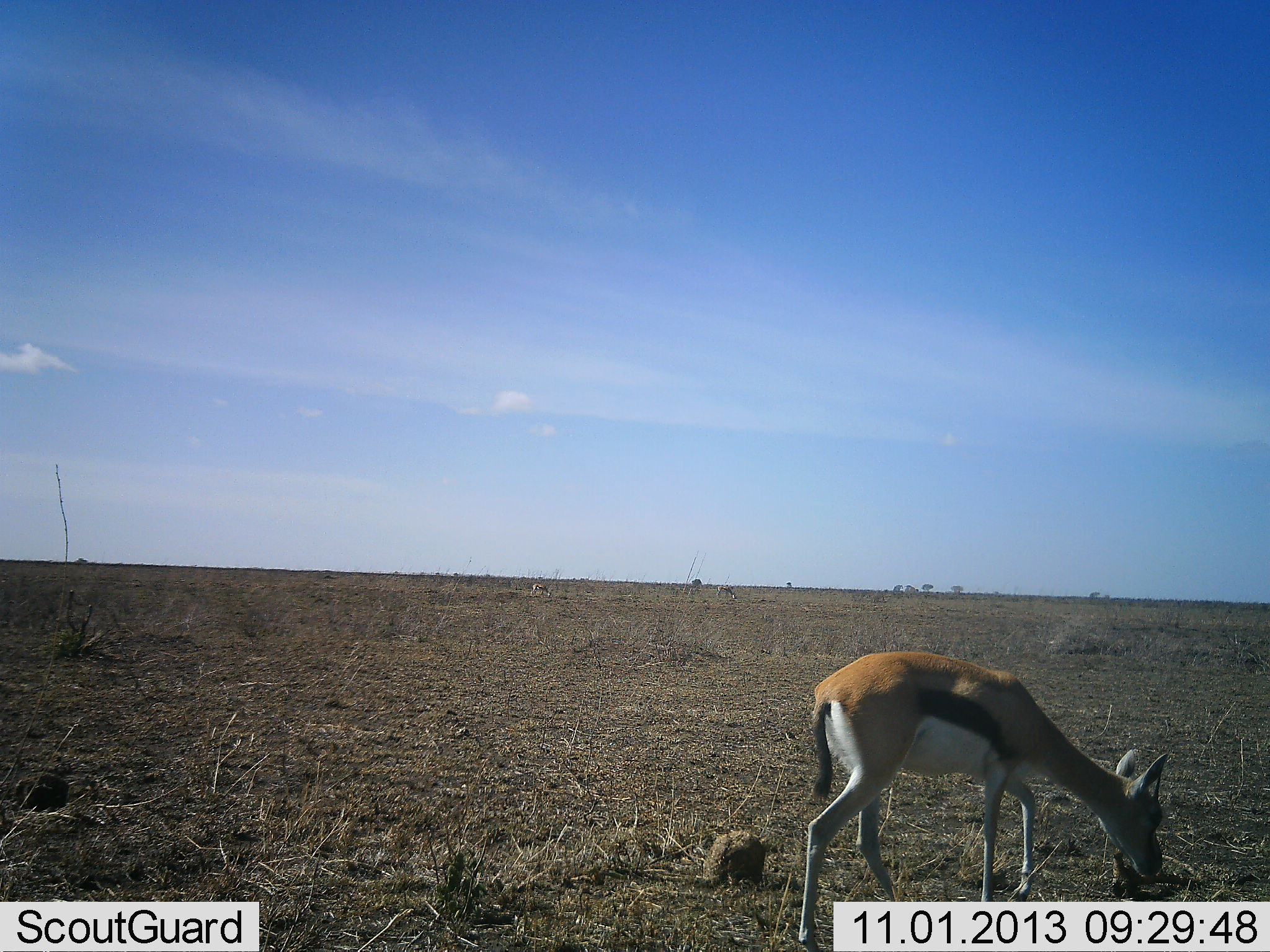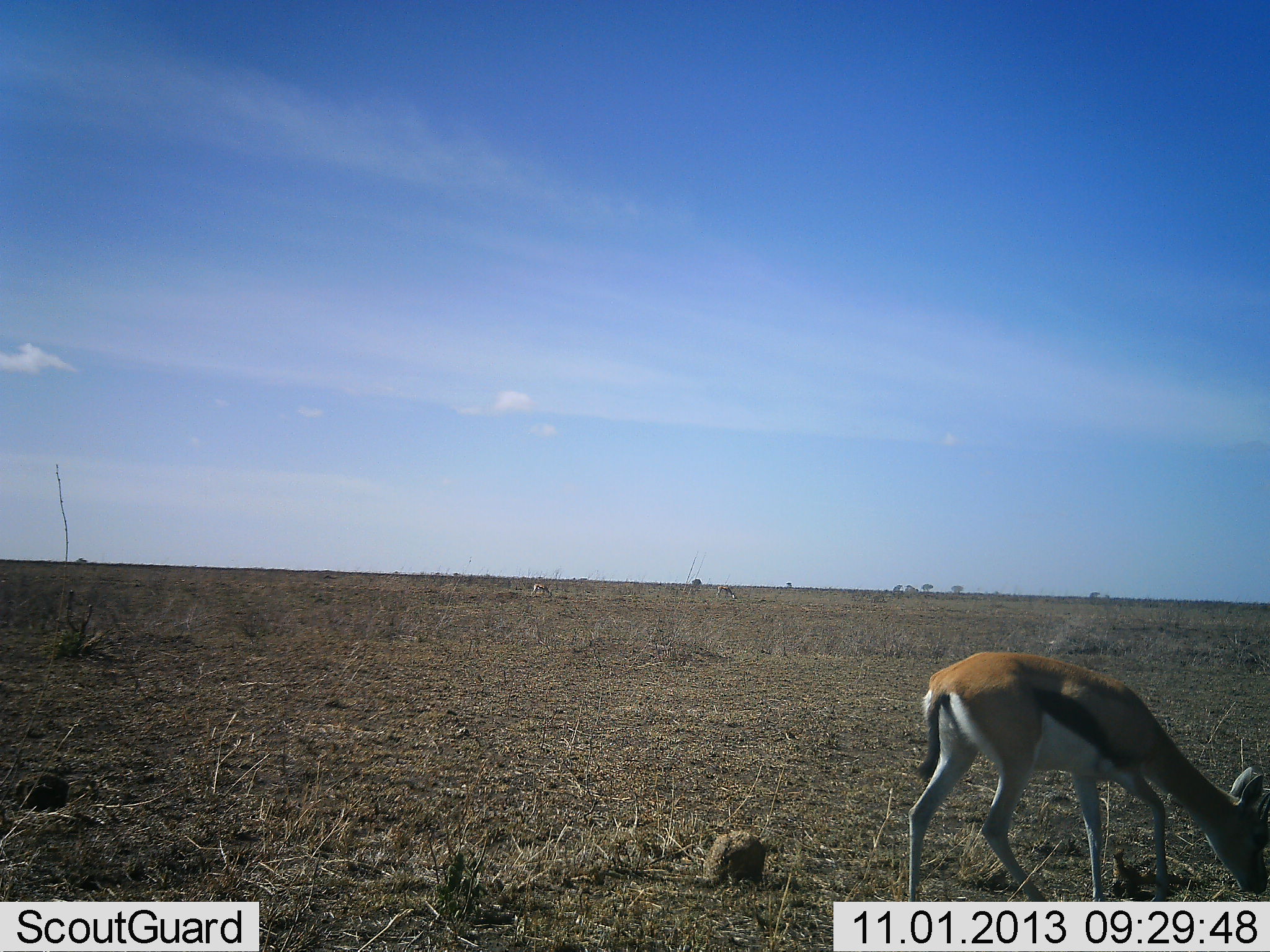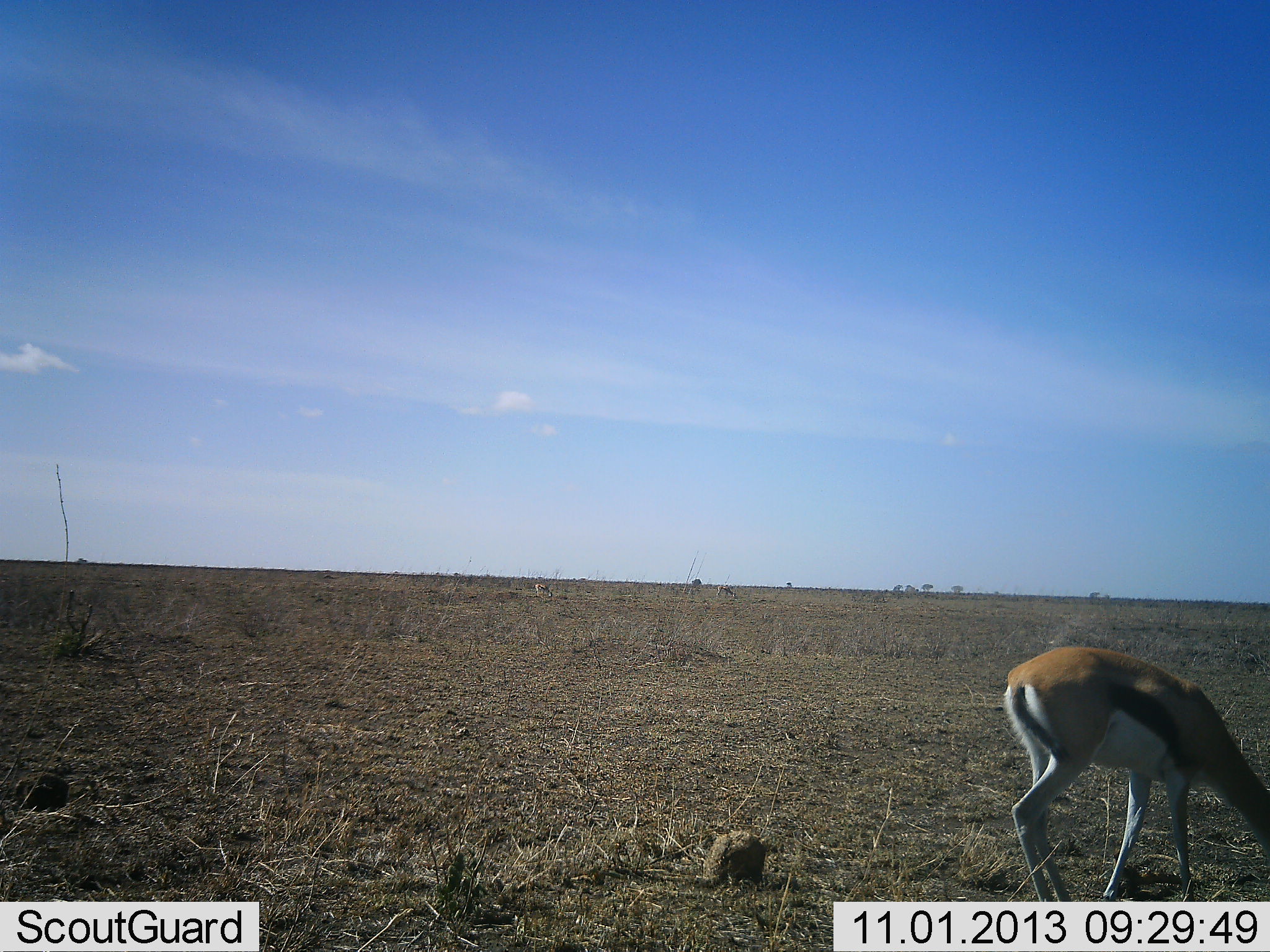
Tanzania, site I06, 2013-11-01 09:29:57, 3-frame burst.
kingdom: Animalia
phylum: Chordata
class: Mammalia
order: Artiodactyla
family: Bovidae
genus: Eudorcas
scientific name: Eudorcas thomsonii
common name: thomson's gazelle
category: gazellethomsons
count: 1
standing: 0%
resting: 0%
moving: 50%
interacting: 0%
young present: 10%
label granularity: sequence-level